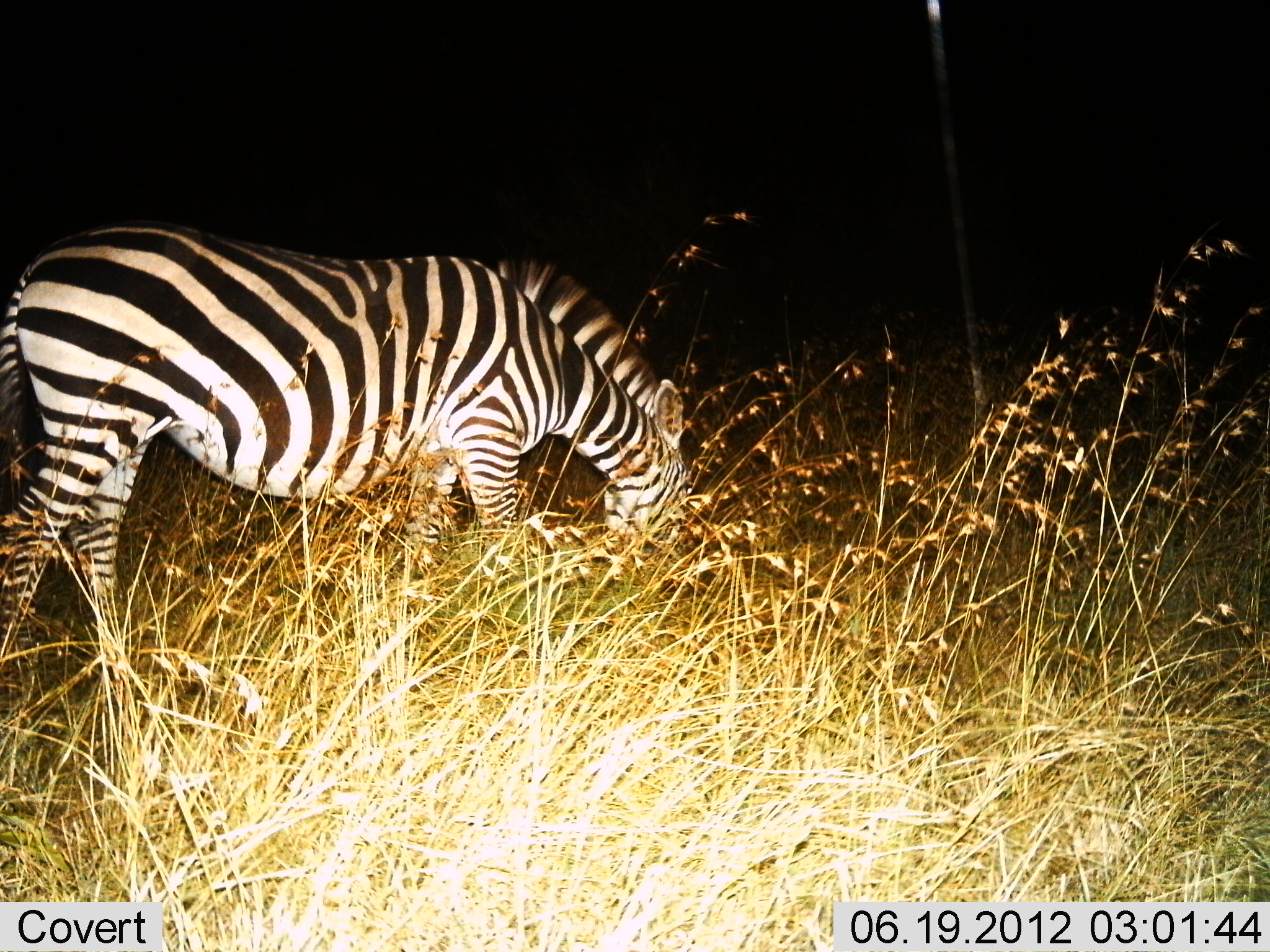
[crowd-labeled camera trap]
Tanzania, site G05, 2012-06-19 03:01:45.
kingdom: Animalia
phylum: Chordata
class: Mammalia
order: Perissodactyla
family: Equidae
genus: Equus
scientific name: Equus quagga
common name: plains zebra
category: zebra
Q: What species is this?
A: Zebra (plains zebra) (Equus quagga).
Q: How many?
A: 1.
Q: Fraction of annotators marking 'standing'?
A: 20%.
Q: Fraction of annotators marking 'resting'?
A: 0%.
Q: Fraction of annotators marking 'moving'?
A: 0%.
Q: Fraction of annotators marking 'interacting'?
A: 0%.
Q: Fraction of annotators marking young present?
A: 0%.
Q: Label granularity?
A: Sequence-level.